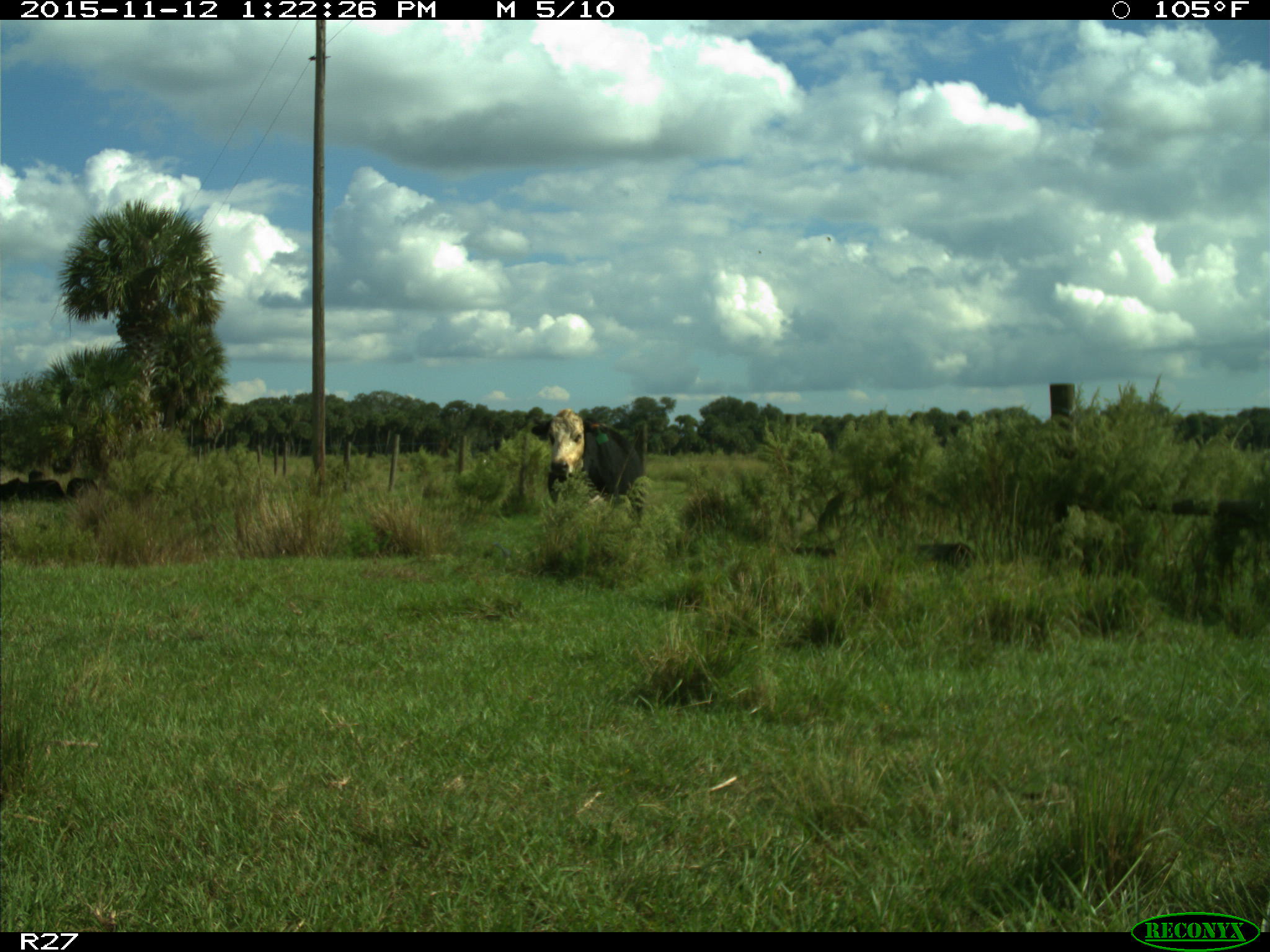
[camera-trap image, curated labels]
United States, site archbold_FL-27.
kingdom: Animalia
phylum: Chordata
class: Mammalia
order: Artiodactyla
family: Bovidae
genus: Bos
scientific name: Bos taurus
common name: domestic cow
Bos taurus (domestic cow).